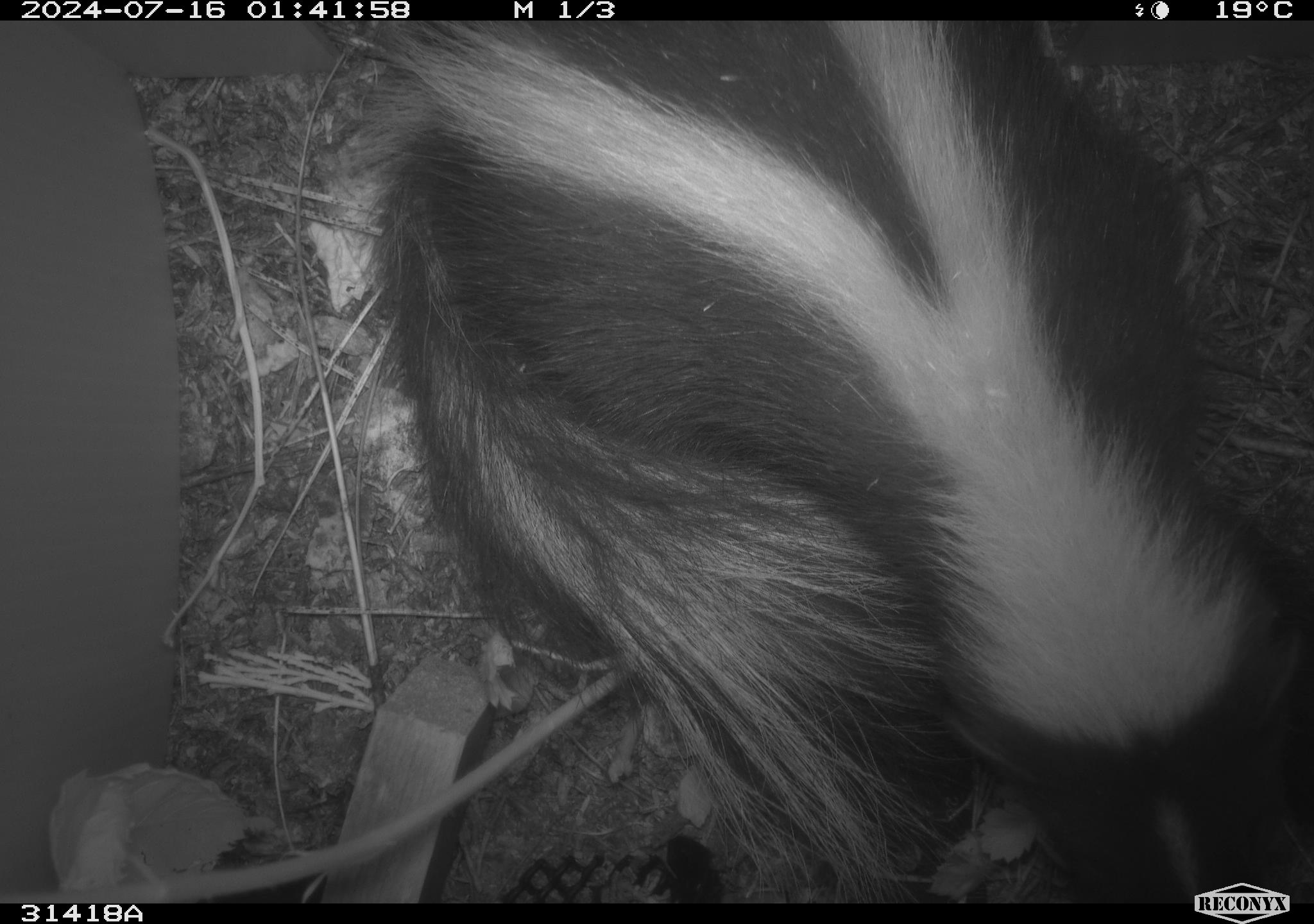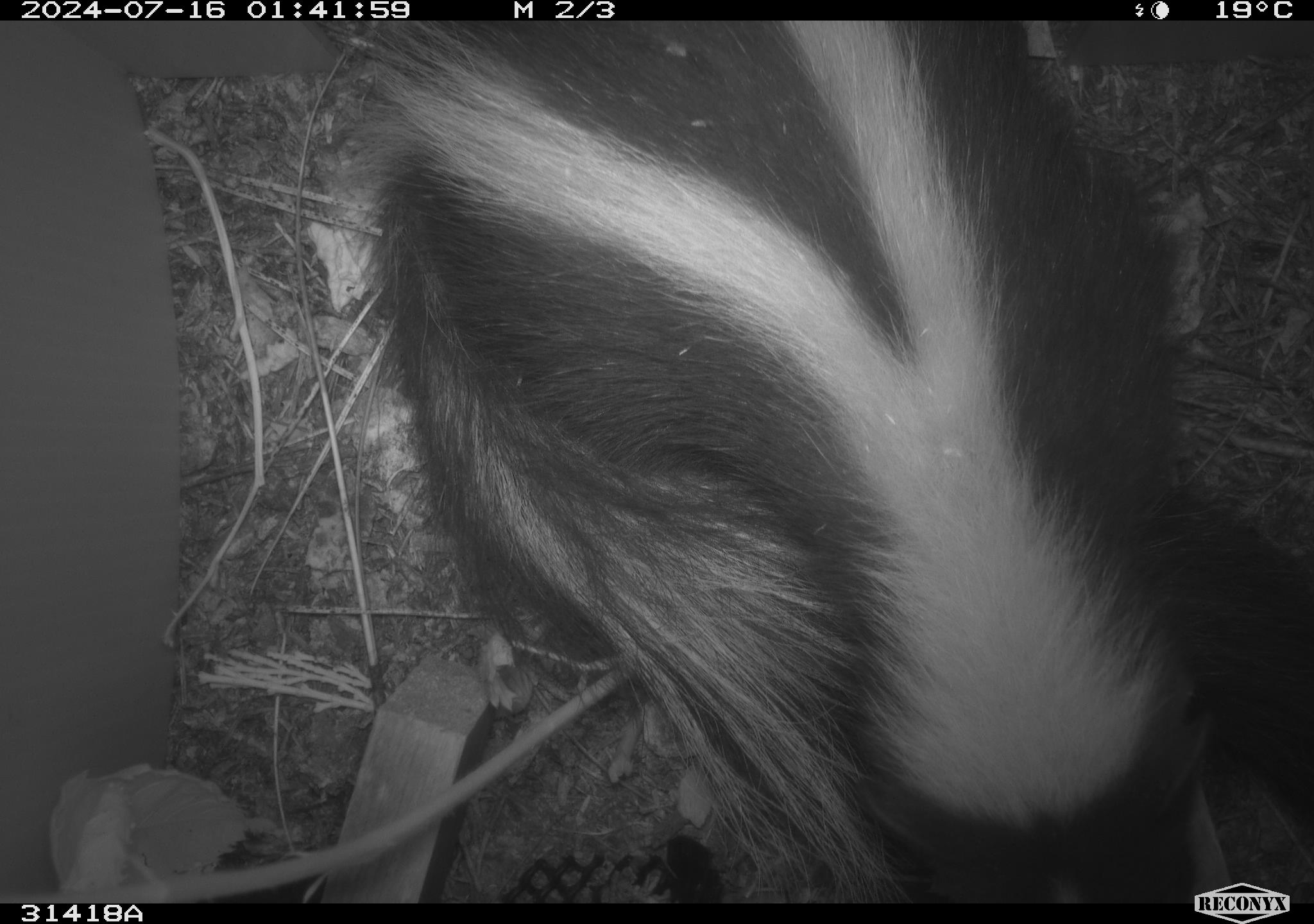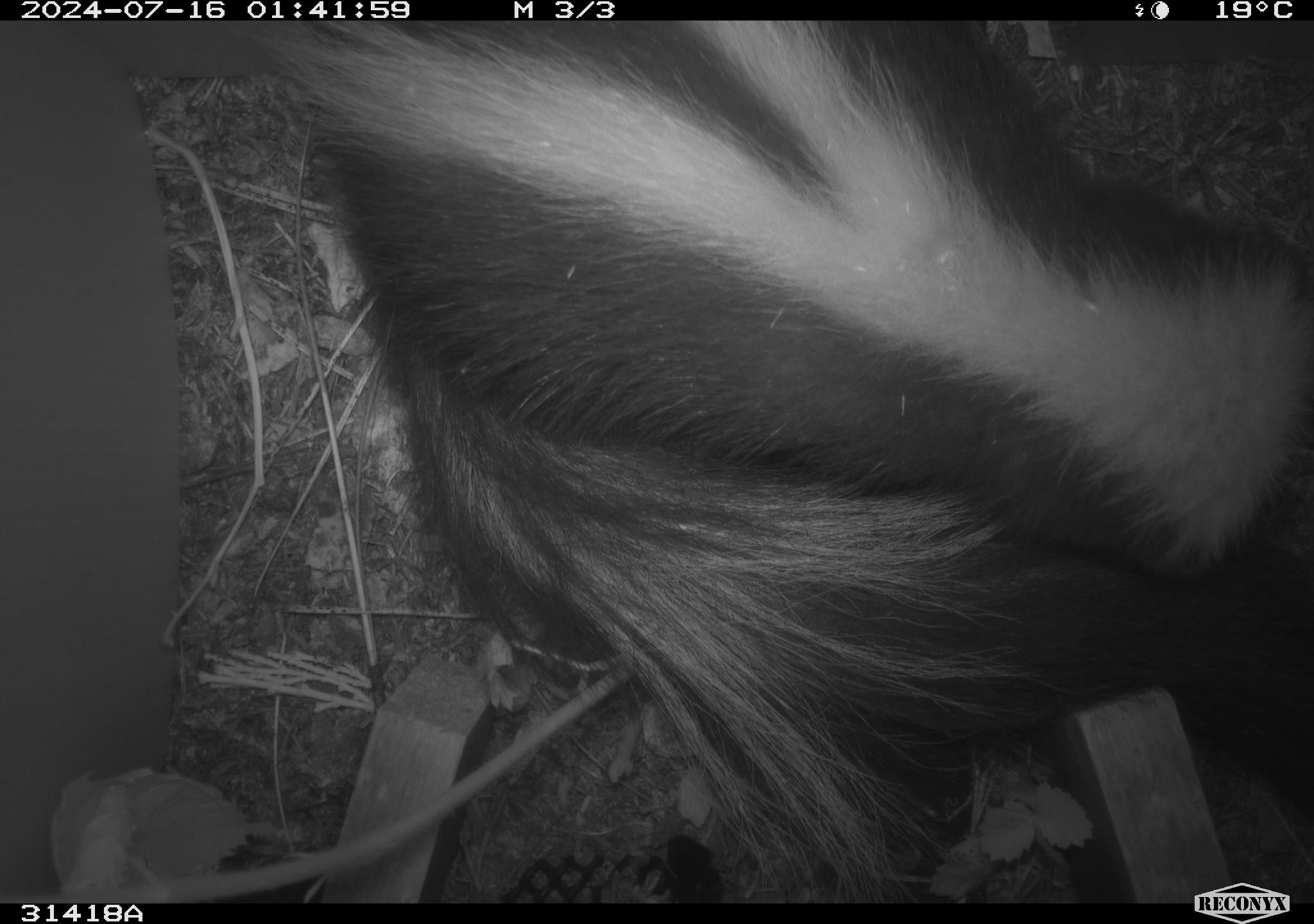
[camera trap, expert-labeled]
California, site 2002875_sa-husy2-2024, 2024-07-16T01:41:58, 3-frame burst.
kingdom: Animalia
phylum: Chordata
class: Mammalia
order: Carnivora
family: Mephitidae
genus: Mephitis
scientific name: Mephitis mephitis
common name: striped skunk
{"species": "striped skunk (Mephitis mephitis)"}